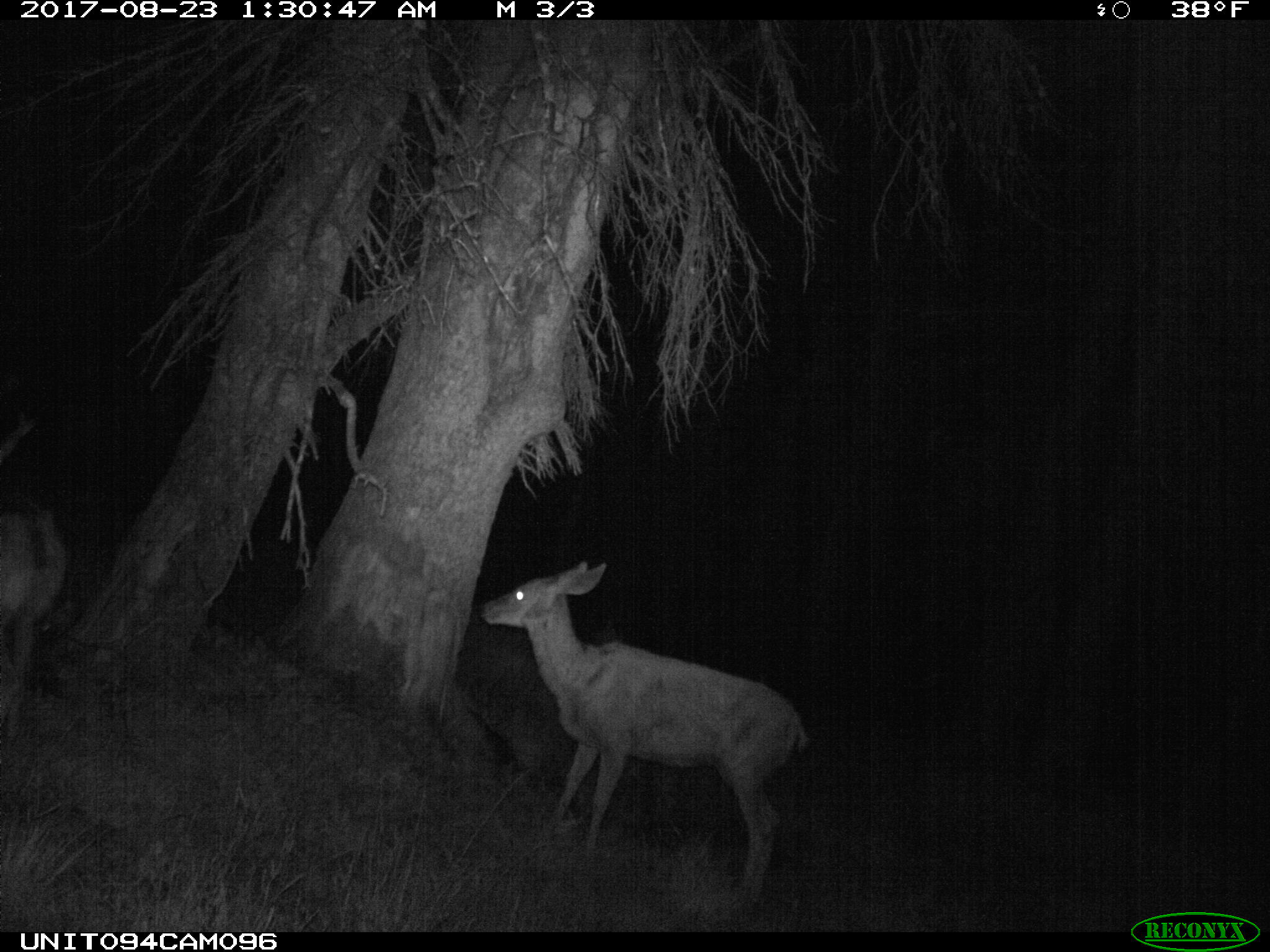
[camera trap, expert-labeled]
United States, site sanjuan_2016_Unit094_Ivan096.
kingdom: Animalia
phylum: Chordata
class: Mammalia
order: Artiodactyla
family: Cervidae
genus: Odocoileus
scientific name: Odocoileus hemionus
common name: mule deer